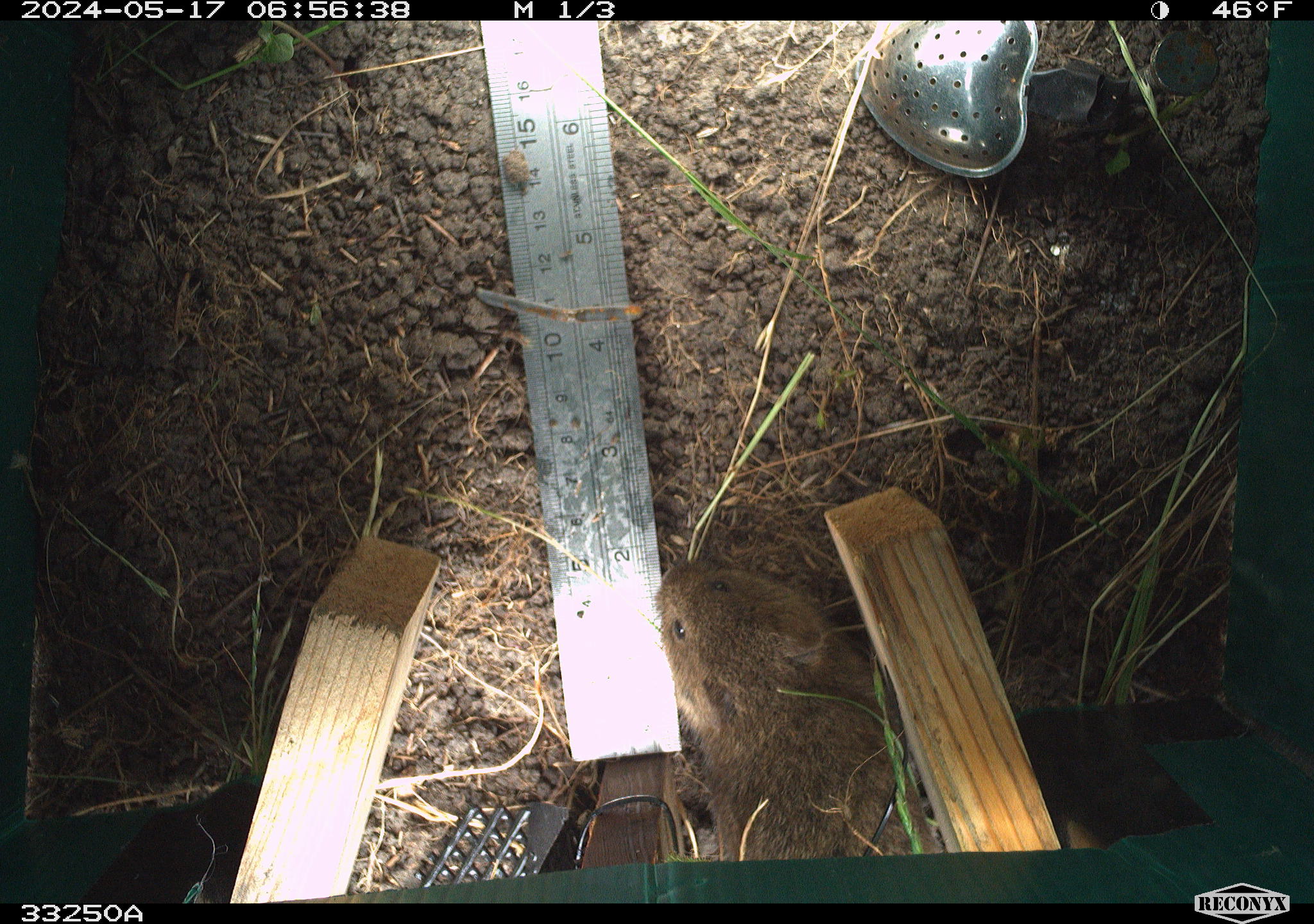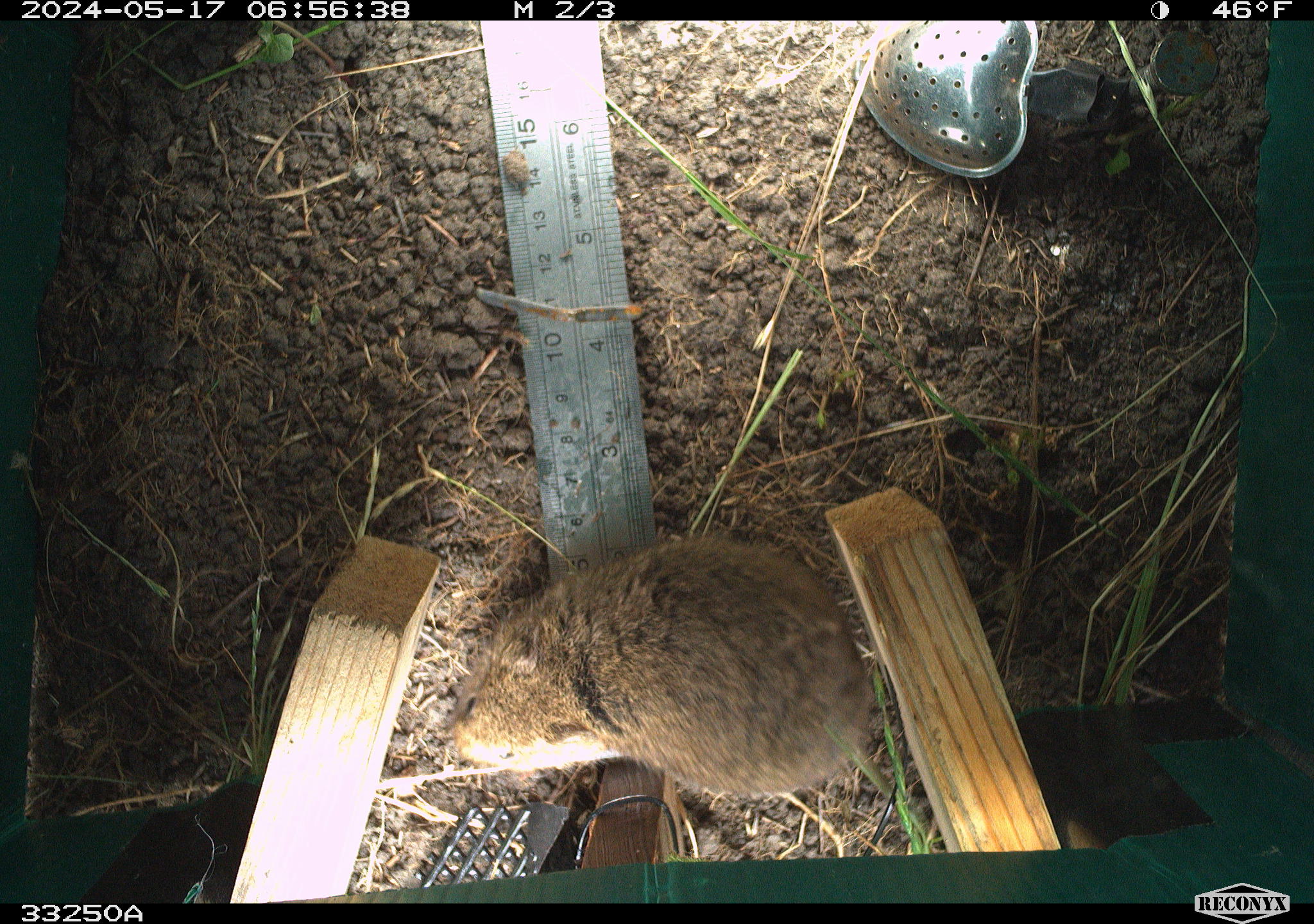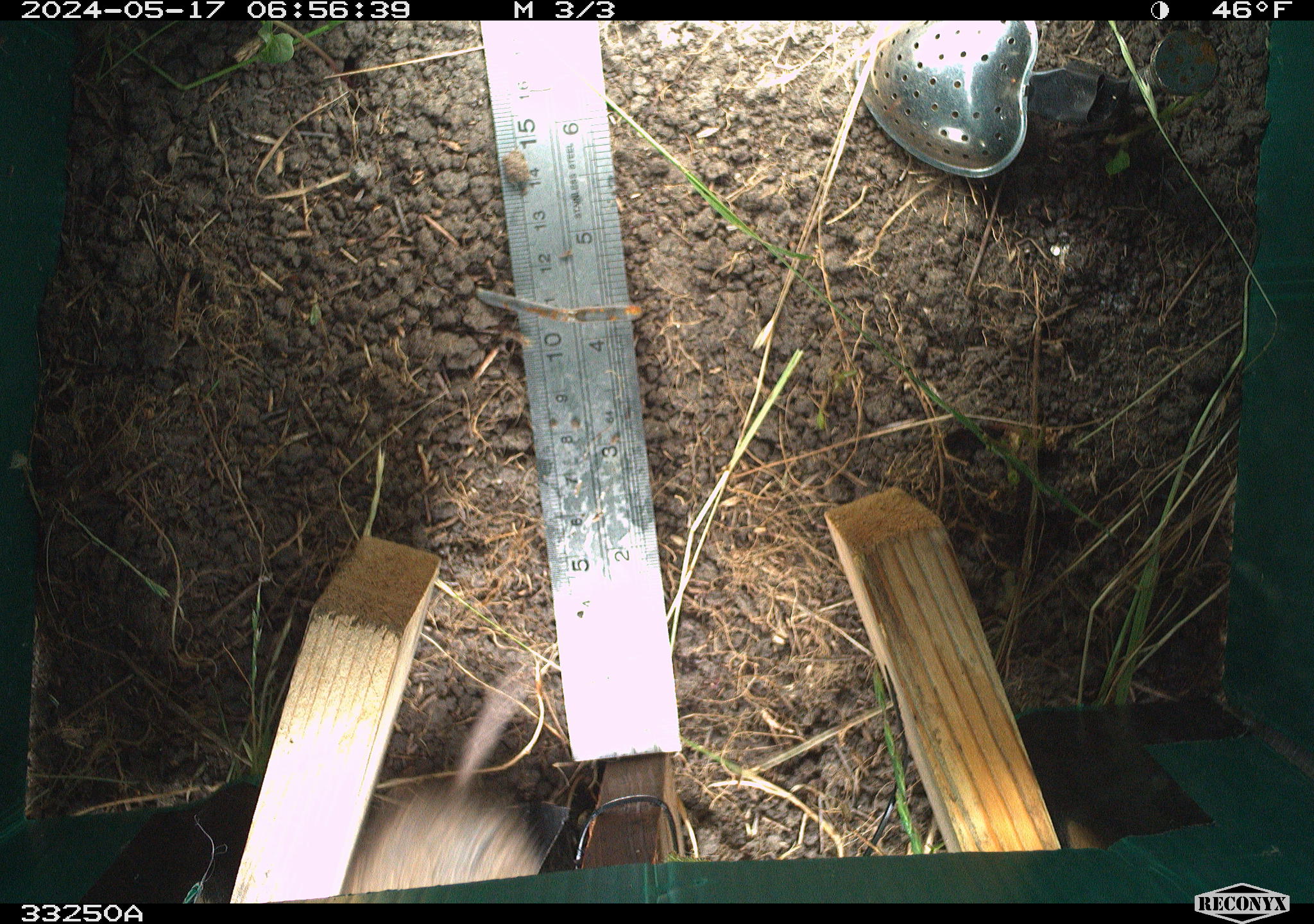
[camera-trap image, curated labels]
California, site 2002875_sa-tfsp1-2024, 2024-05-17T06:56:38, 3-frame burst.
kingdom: Animalia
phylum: Chordata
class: Mammalia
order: Rodentia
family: Cricetidae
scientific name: Arvicolinae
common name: voles, lemmings, and muskrats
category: arvicolinae subfamily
Arvicolinae subfamily (voles, lemmings, and muskrats) (Arvicolinae).